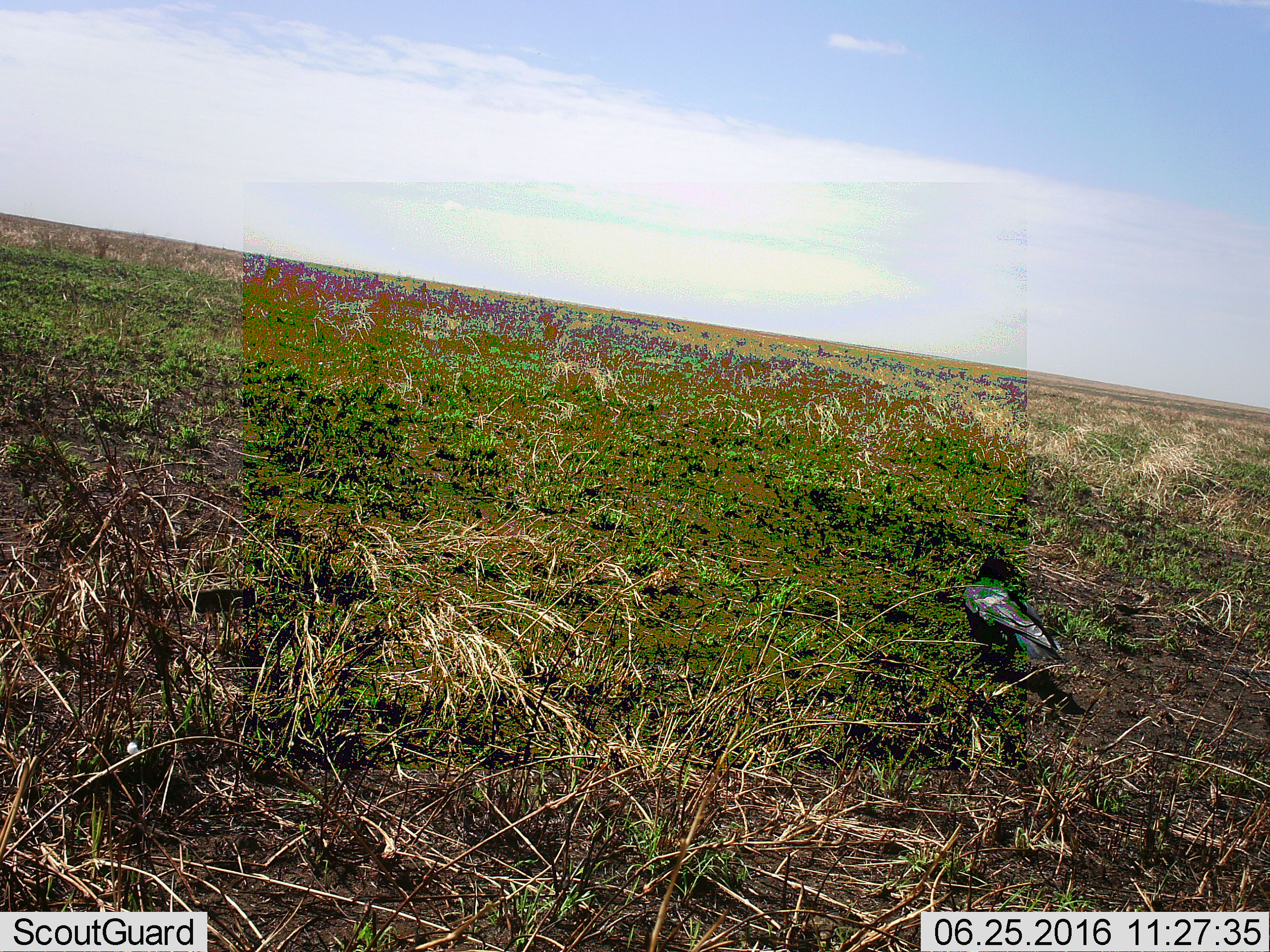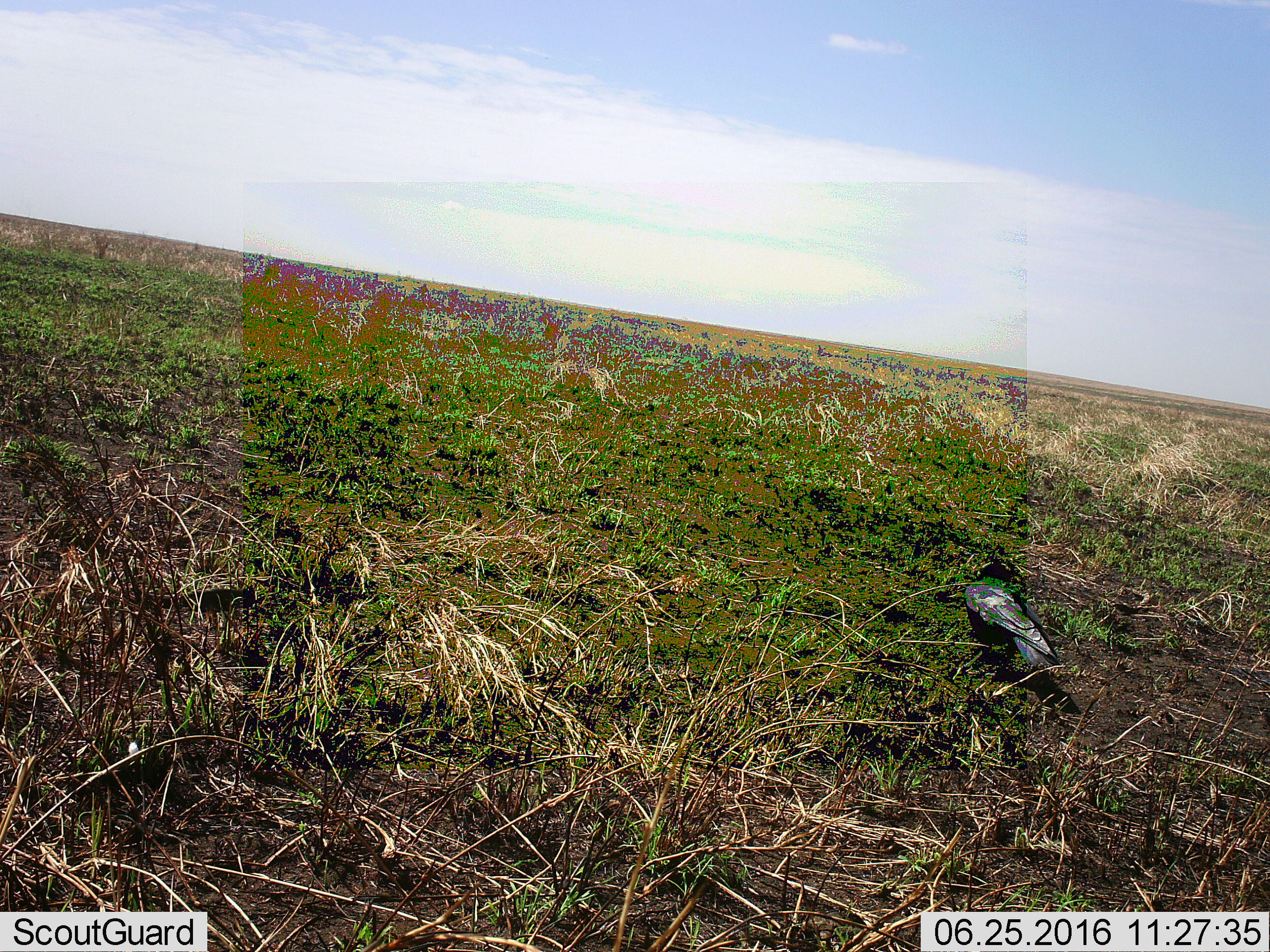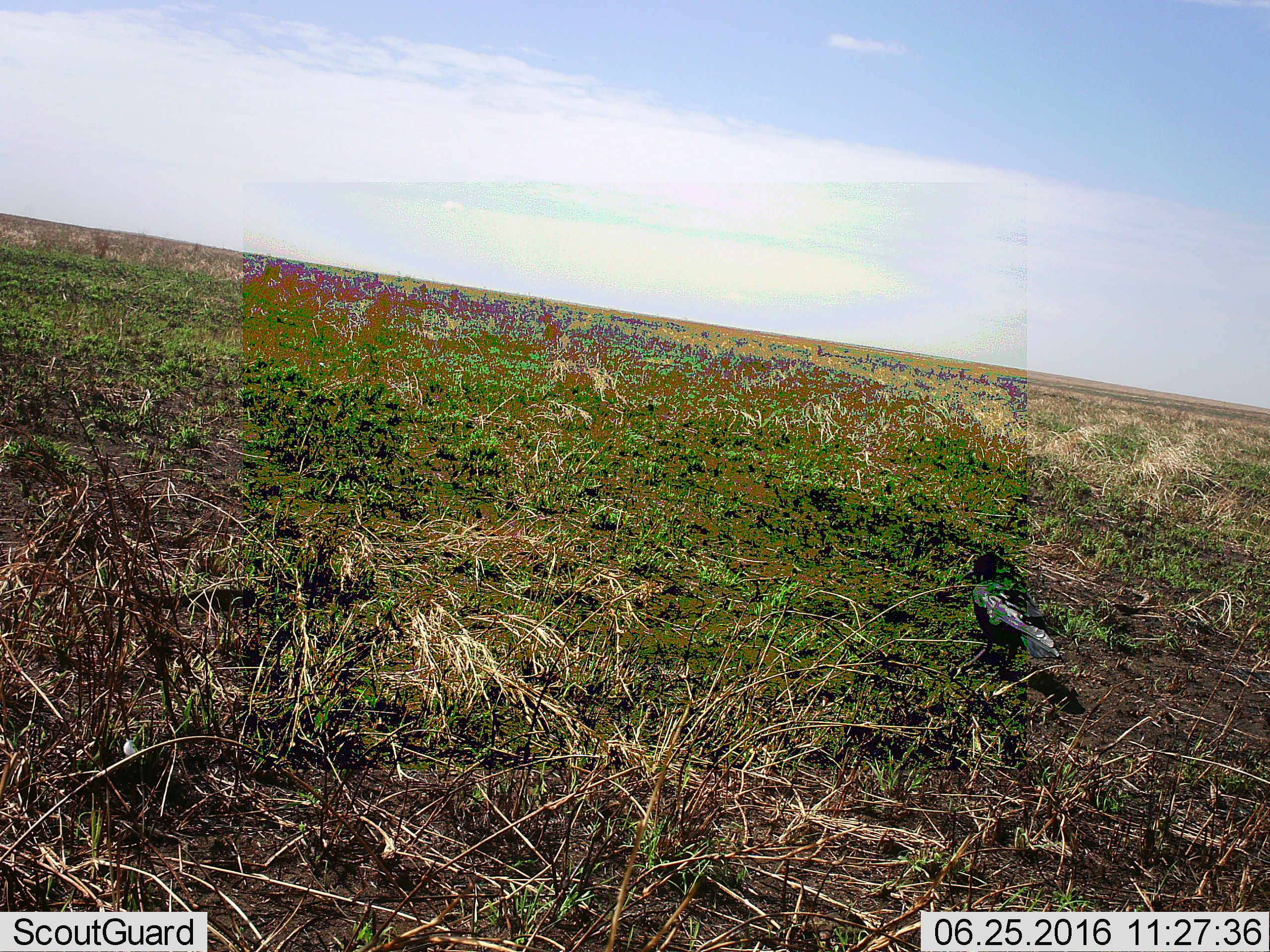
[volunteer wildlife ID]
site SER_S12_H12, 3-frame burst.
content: unidentified animal